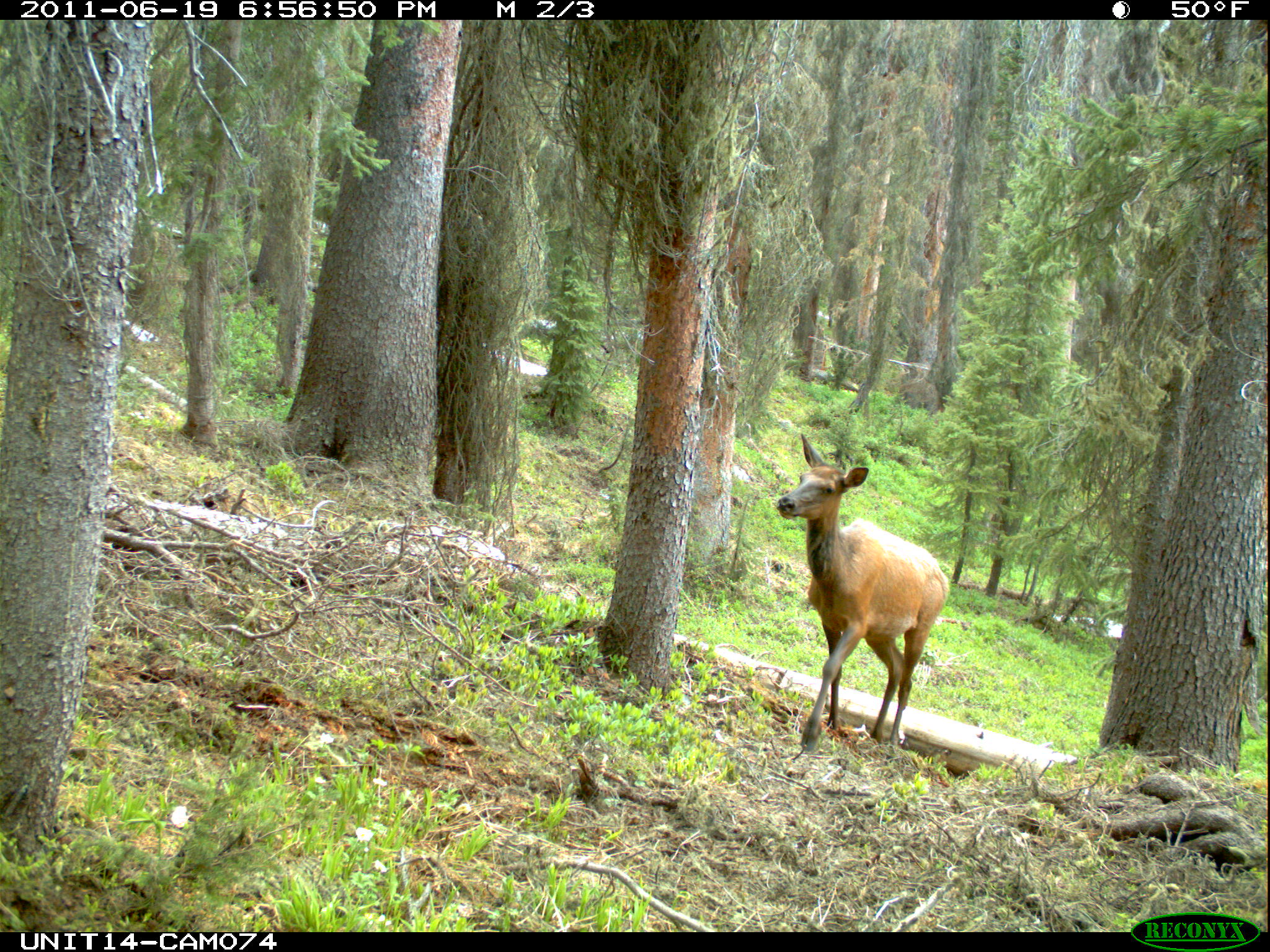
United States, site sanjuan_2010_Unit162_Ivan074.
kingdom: Animalia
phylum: Chordata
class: Mammalia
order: Artiodactyla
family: Cervidae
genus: Cervus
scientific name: Cervus elaphus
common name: red deer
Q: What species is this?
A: Cervus elaphus (red deer).